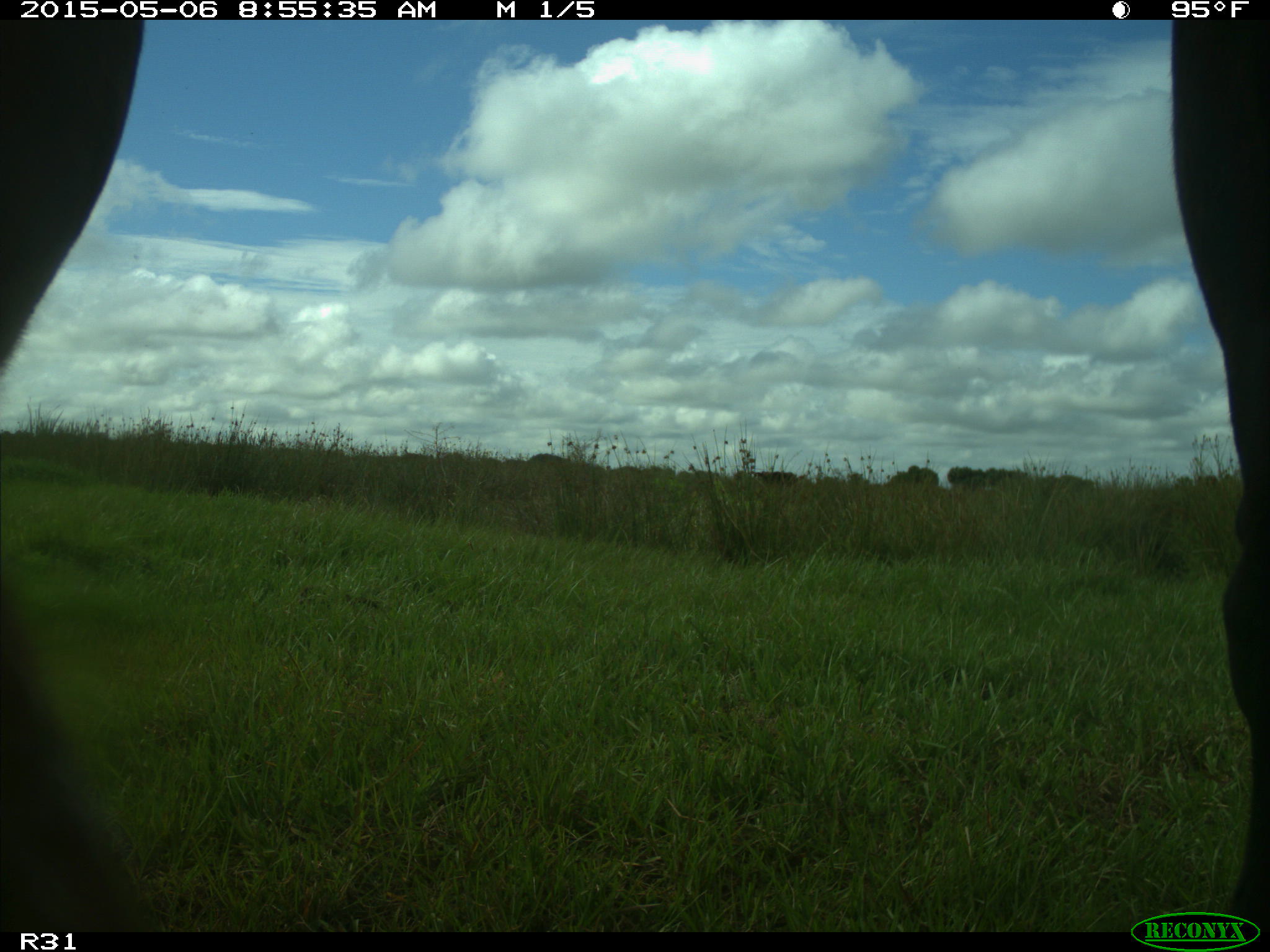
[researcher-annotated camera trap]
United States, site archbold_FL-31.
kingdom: Animalia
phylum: Chordata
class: Mammalia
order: Artiodactyla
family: Bovidae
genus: Bos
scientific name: Bos taurus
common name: domestic cow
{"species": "Bos taurus (domestic cow)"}